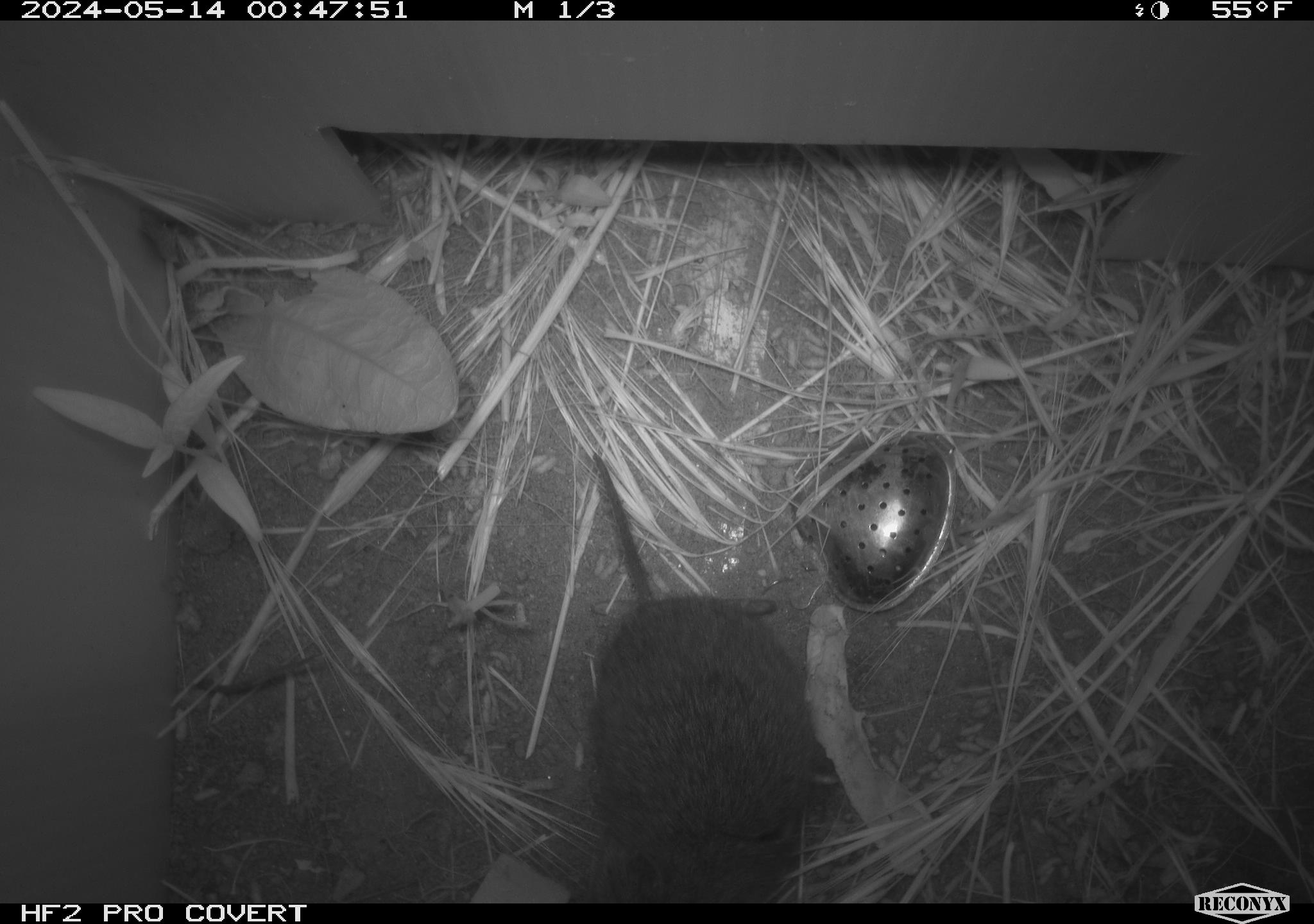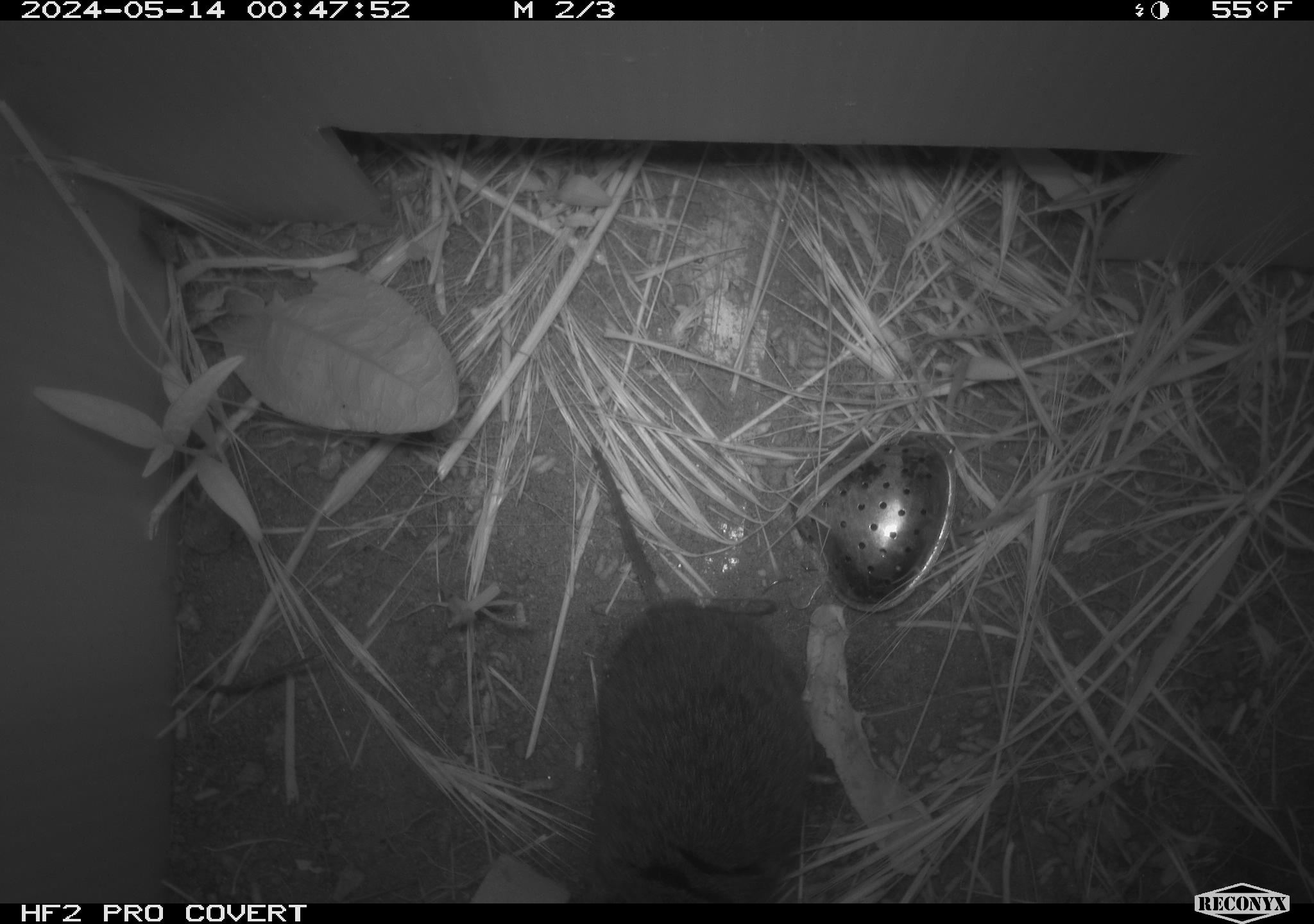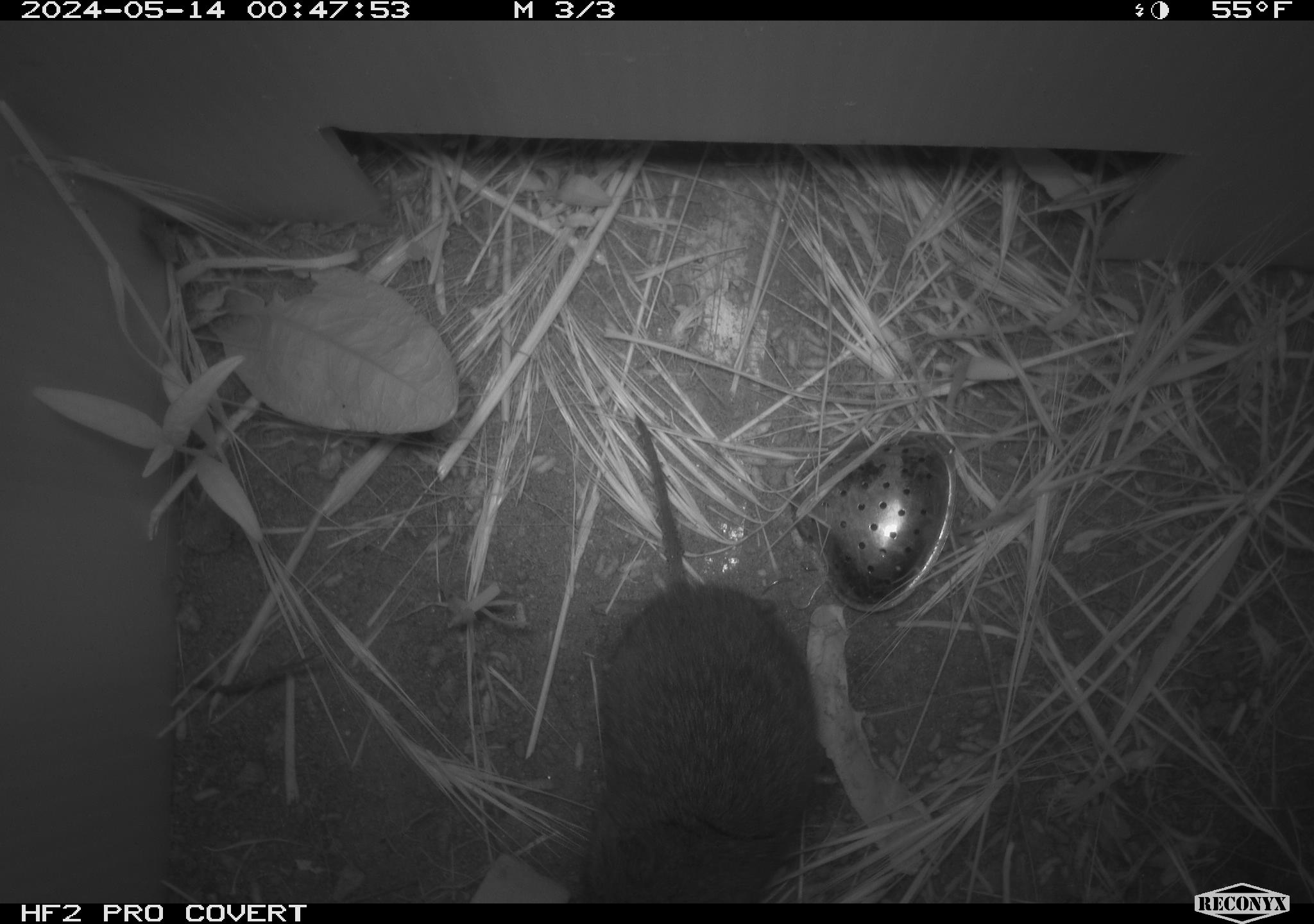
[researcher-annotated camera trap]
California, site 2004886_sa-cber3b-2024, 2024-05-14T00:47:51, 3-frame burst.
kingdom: Animalia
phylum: Chordata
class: Mammalia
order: Rodentia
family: Cricetidae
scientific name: Arvicolinae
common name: voles, lemmings, and muskrats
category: arvicolinae subfamily